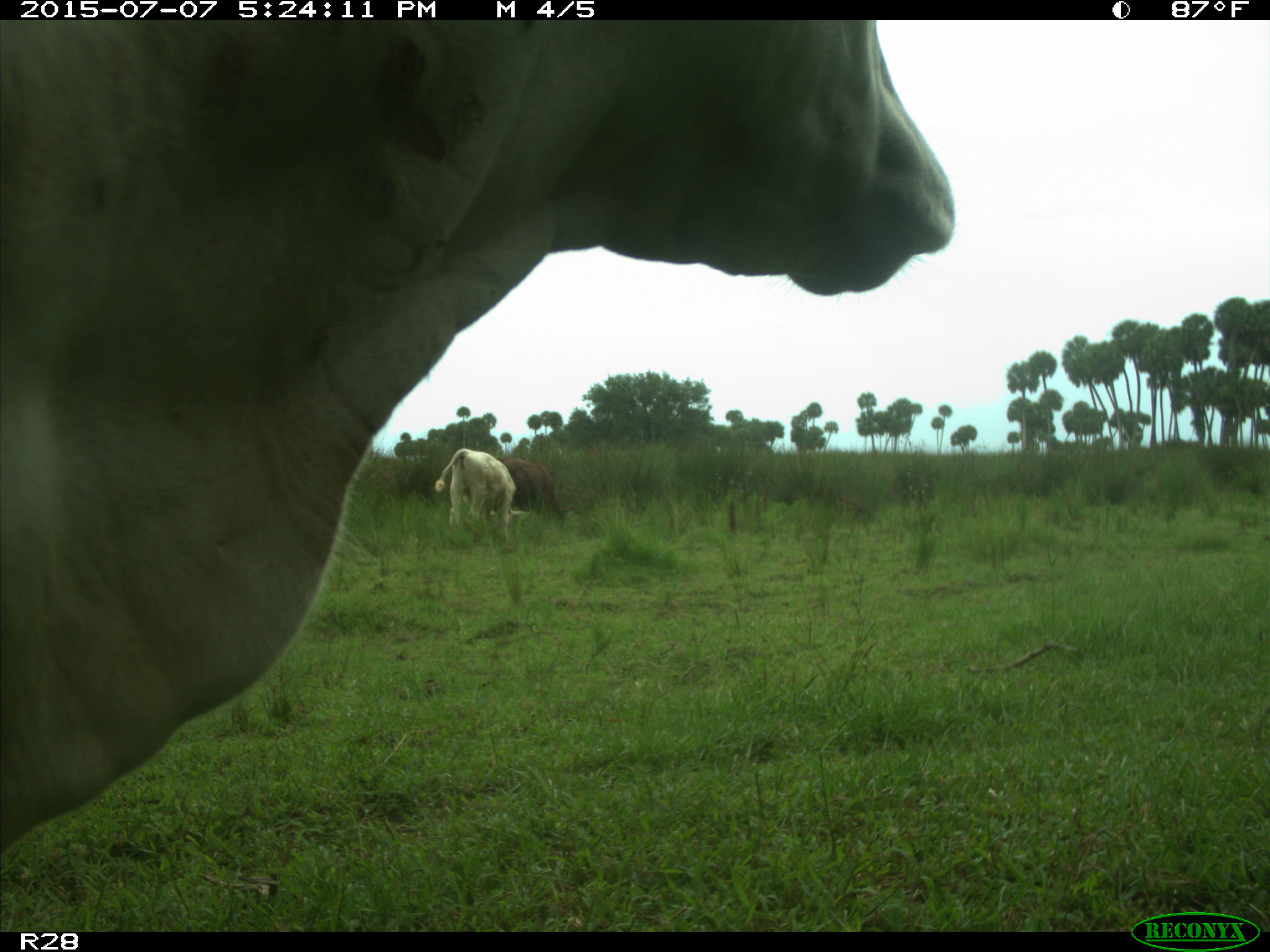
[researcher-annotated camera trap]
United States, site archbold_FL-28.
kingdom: Animalia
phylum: Chordata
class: Mammalia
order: Artiodactyla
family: Bovidae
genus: Bos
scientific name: Bos taurus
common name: domestic cow